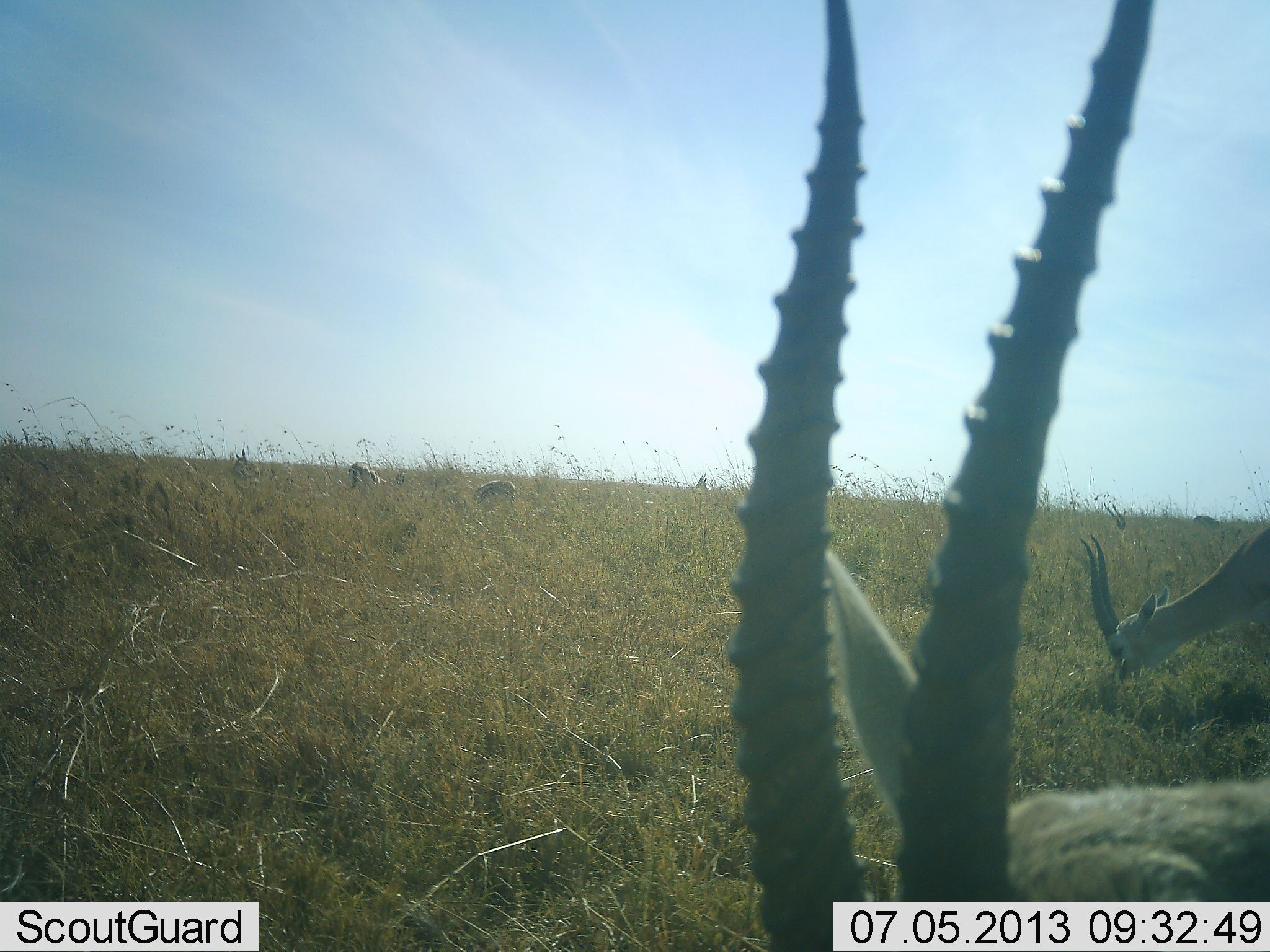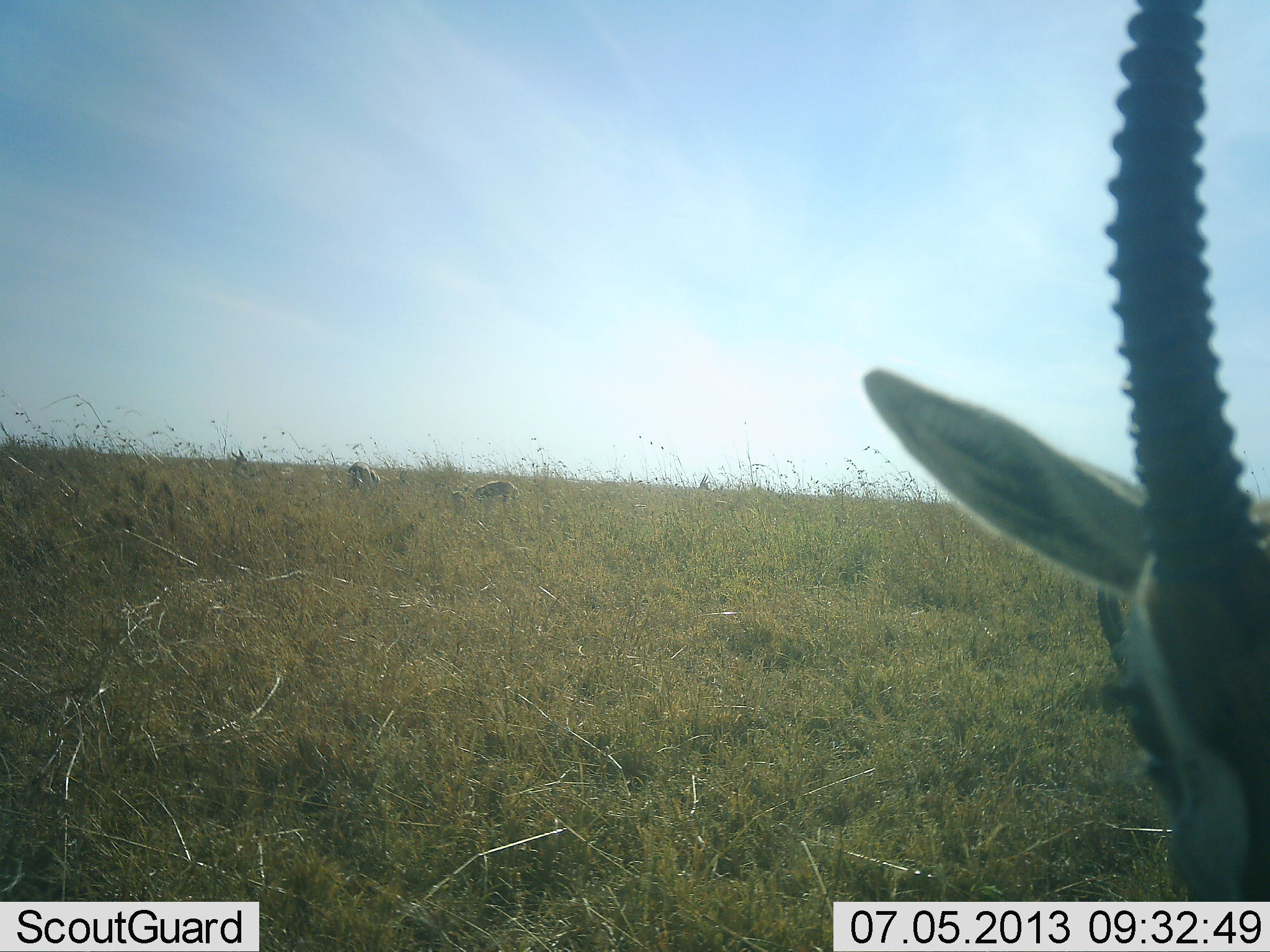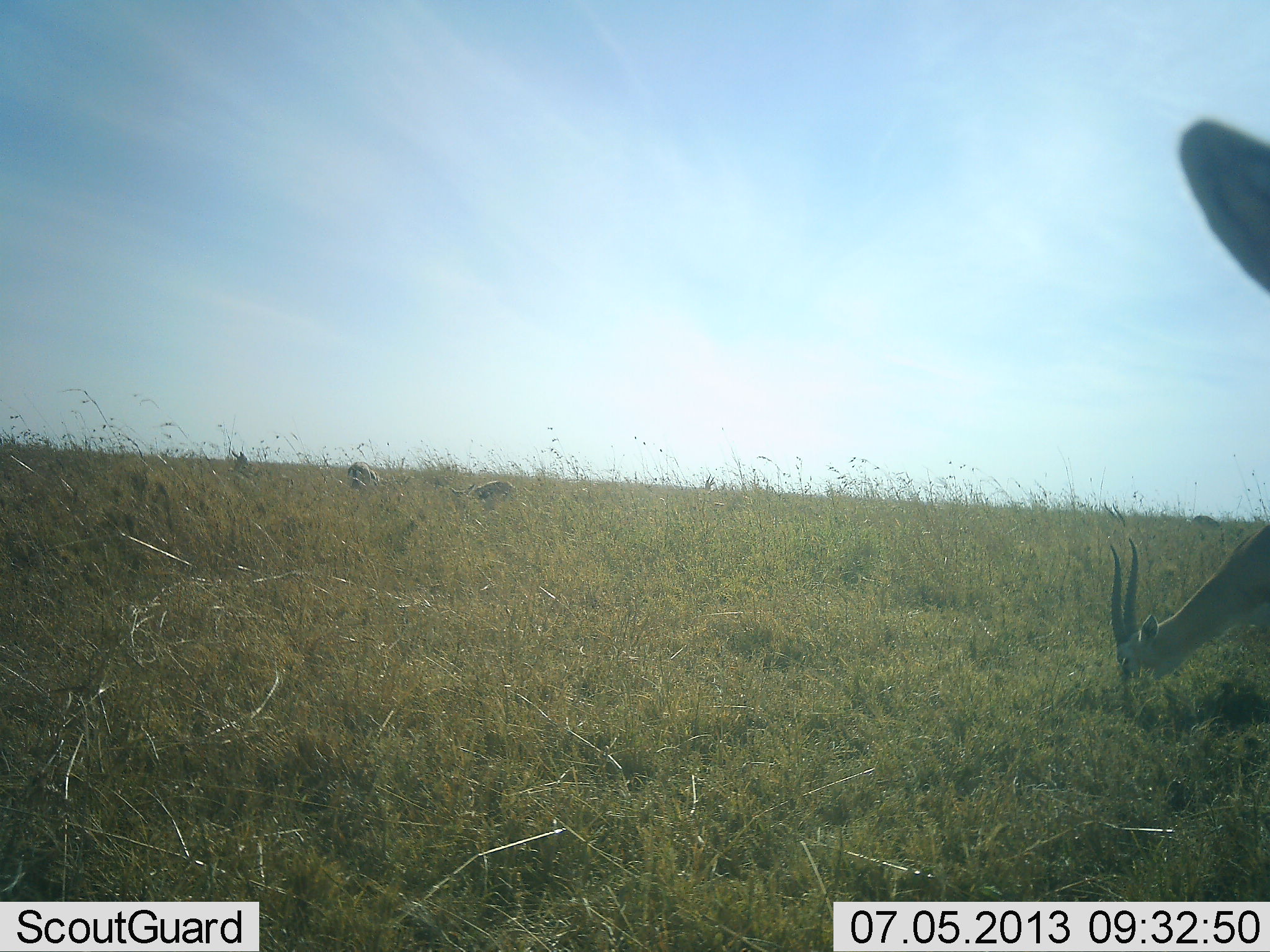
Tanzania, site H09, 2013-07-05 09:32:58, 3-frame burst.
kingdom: Animalia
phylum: Chordata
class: Mammalia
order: Artiodactyla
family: Bovidae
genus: Eudorcas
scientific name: Eudorcas thomsonii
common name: thomson's gazelle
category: gazellethomsons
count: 2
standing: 53%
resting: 0%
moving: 11%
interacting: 0%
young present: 0%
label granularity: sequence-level